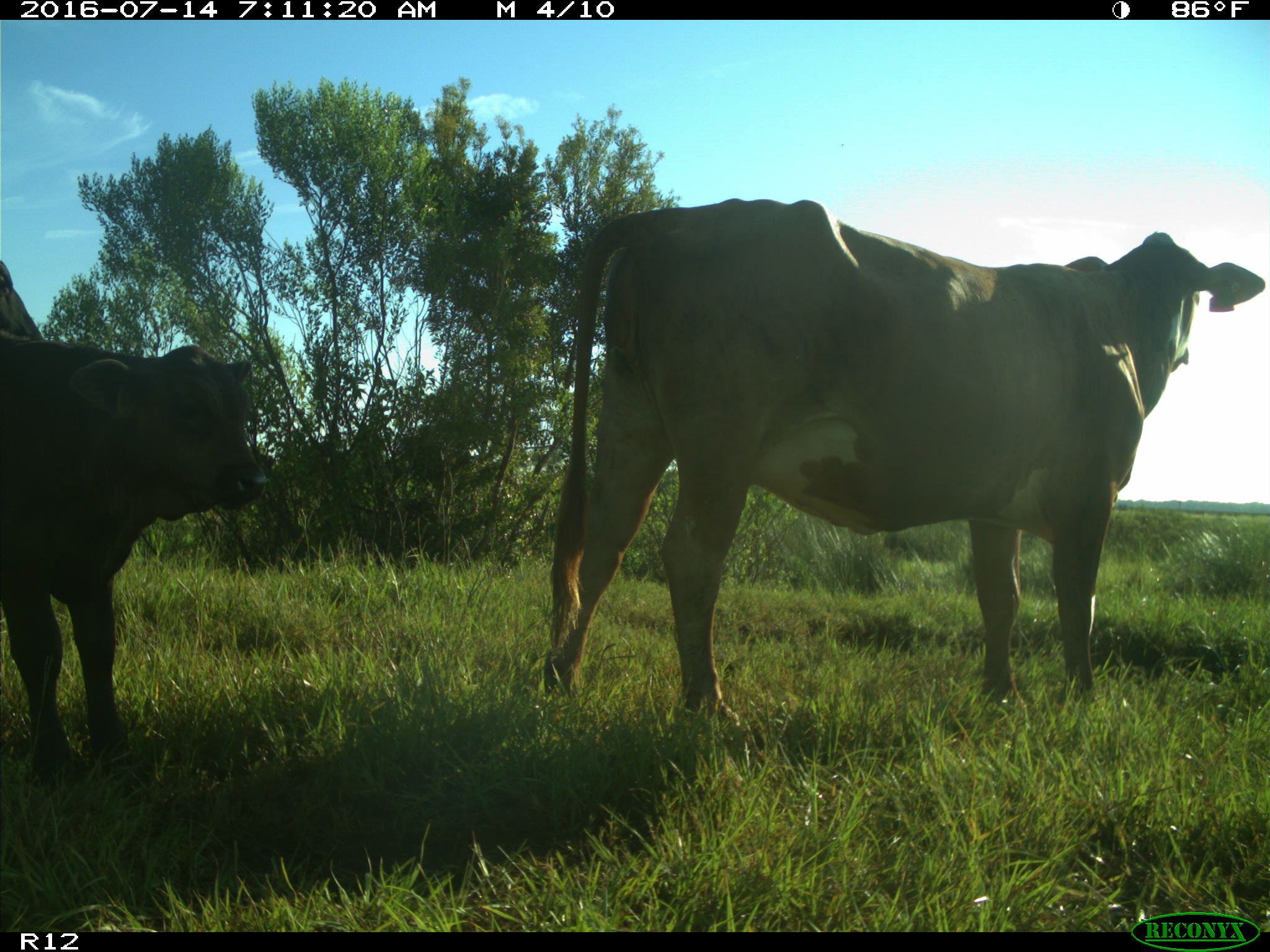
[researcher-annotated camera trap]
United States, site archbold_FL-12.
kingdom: Animalia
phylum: Chordata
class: Mammalia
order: Artiodactyla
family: Bovidae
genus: Bos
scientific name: Bos taurus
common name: domestic cow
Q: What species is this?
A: Bos taurus (domestic cow).